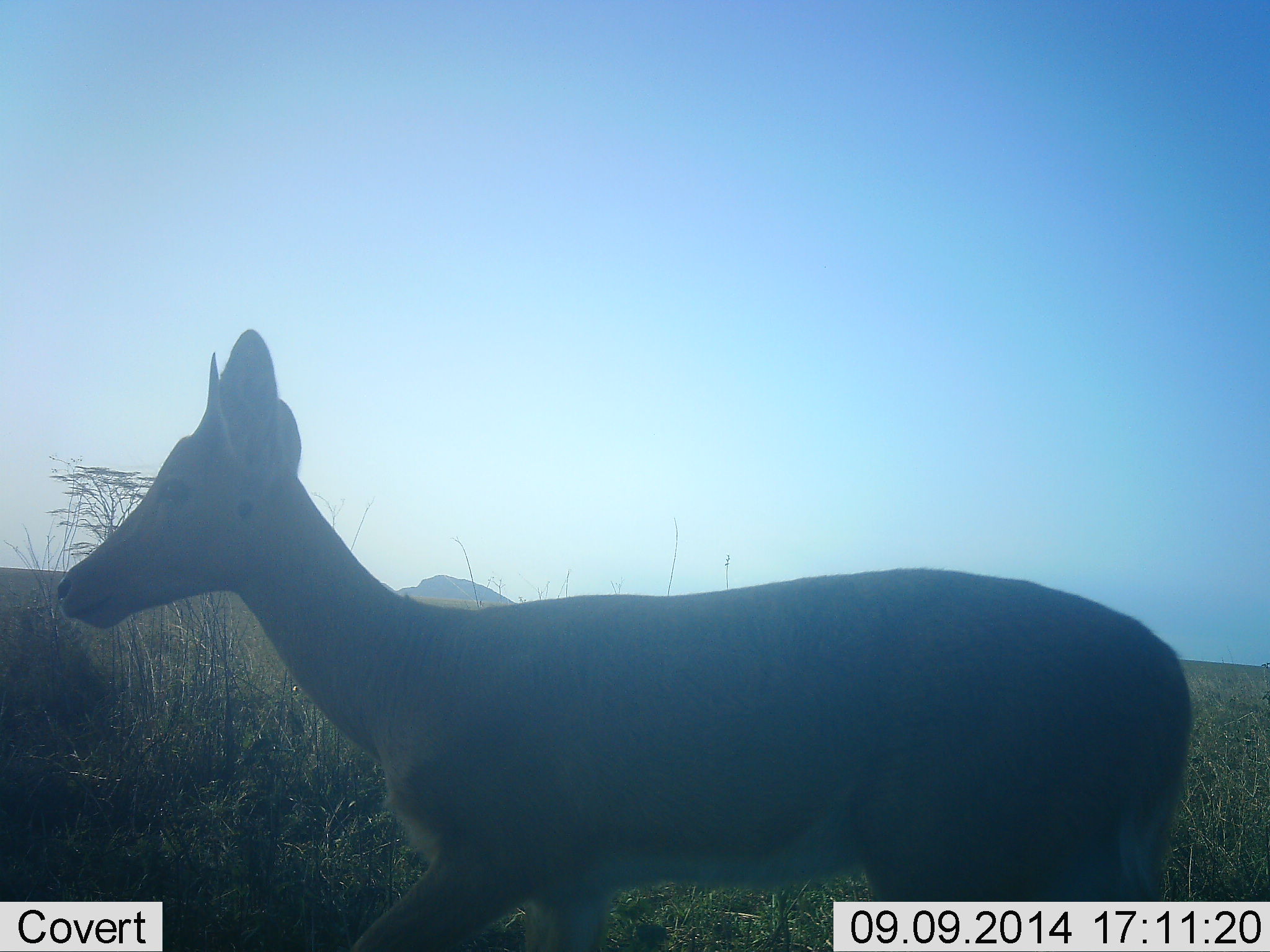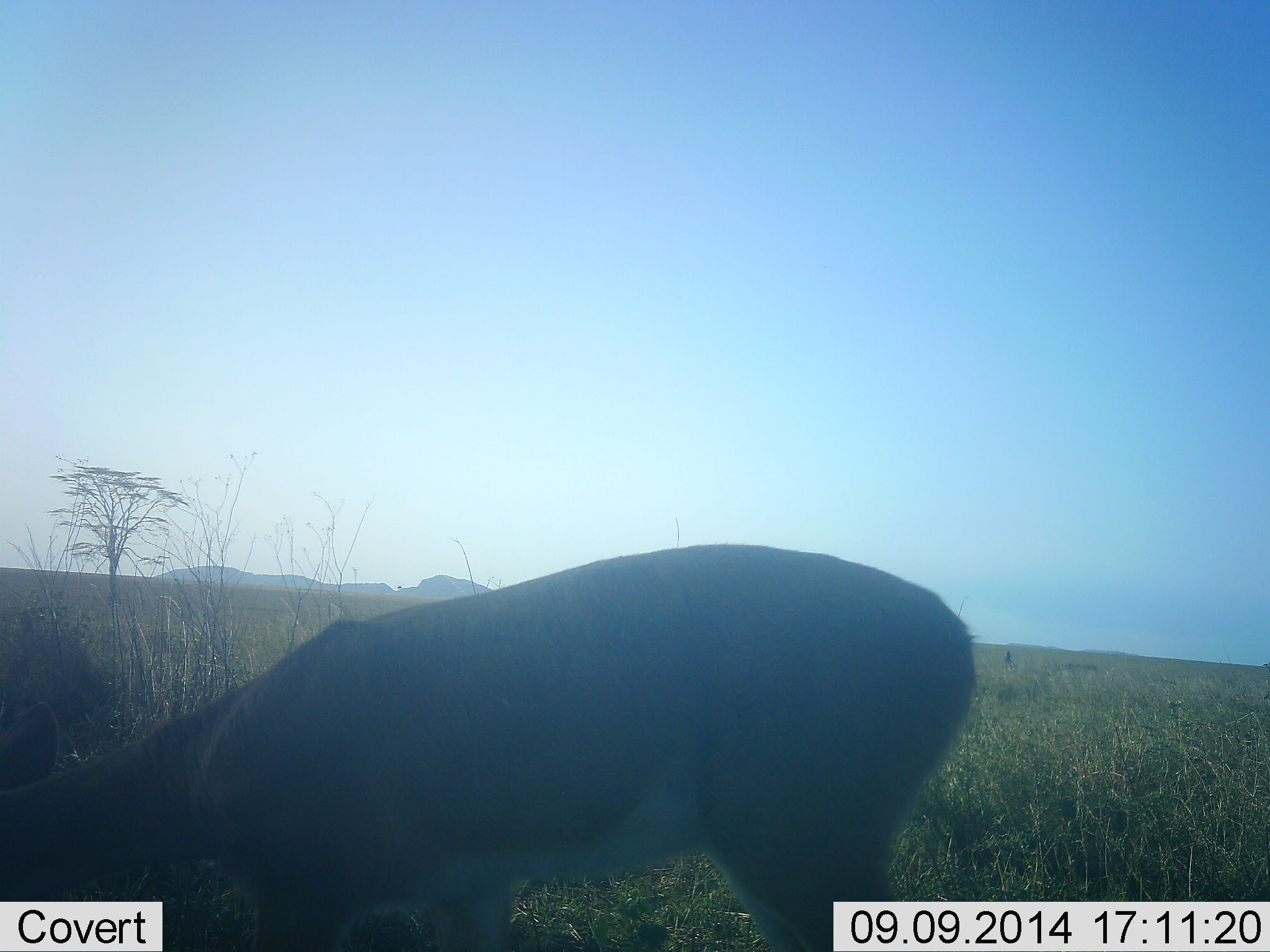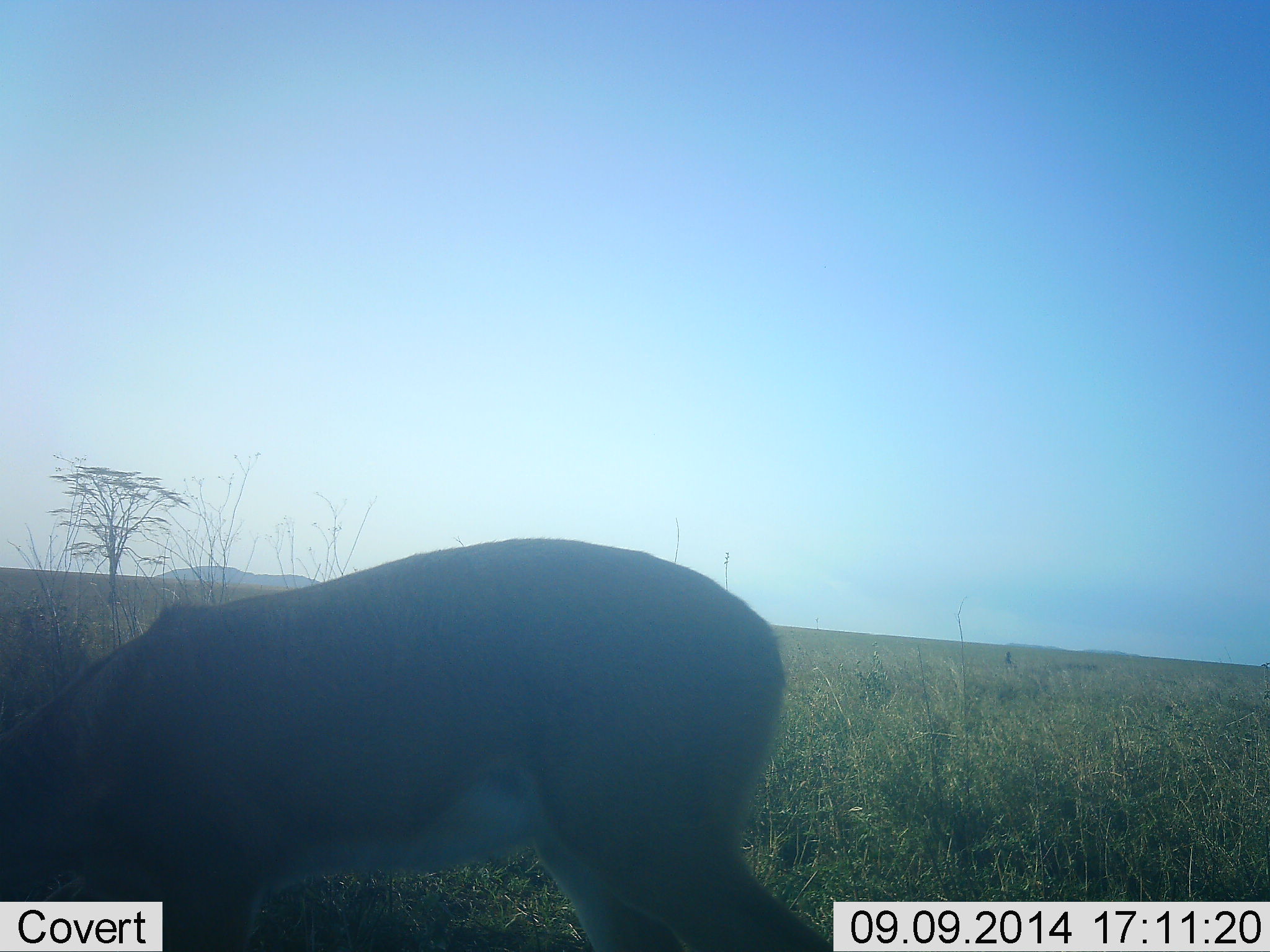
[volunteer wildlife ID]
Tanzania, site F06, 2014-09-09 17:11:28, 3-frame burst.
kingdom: Animalia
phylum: Chordata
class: Mammalia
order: Artiodactyla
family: Bovidae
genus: Nanger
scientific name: Nanger granti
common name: grant's gazelle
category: gazellegrants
Gazellegrants (grant's gazelle) (Nanger granti), count 1. Behavior (volunteer vote fractions): standing 38%, resting 0%, moving 0%, interacting 0%. Young present (vote fraction): 0%. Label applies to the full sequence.